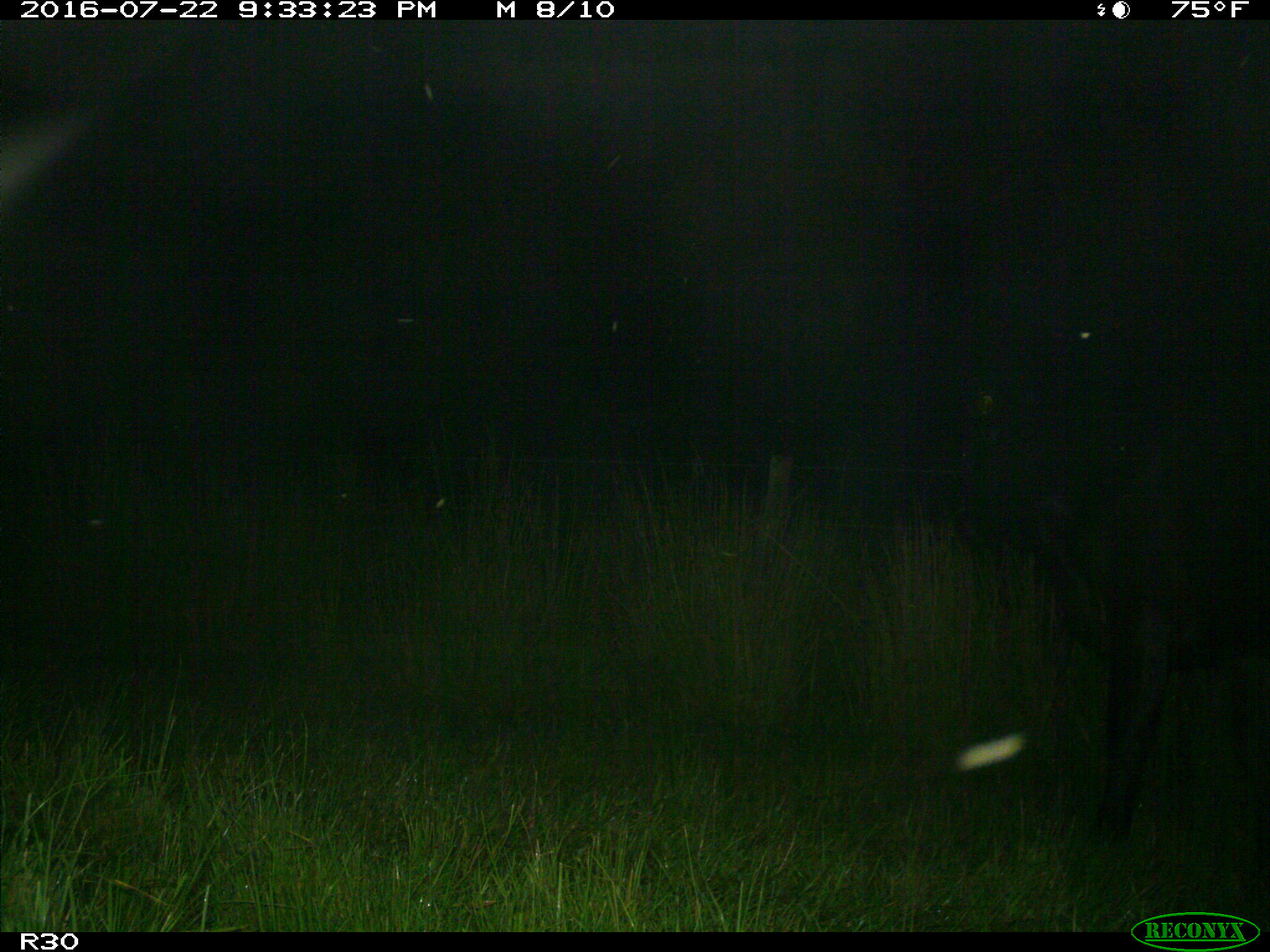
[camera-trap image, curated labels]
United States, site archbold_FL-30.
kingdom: Animalia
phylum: Chordata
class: Mammalia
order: Artiodactyla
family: Bovidae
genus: Bos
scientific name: Bos taurus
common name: domestic cow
Bos taurus (domestic cow).